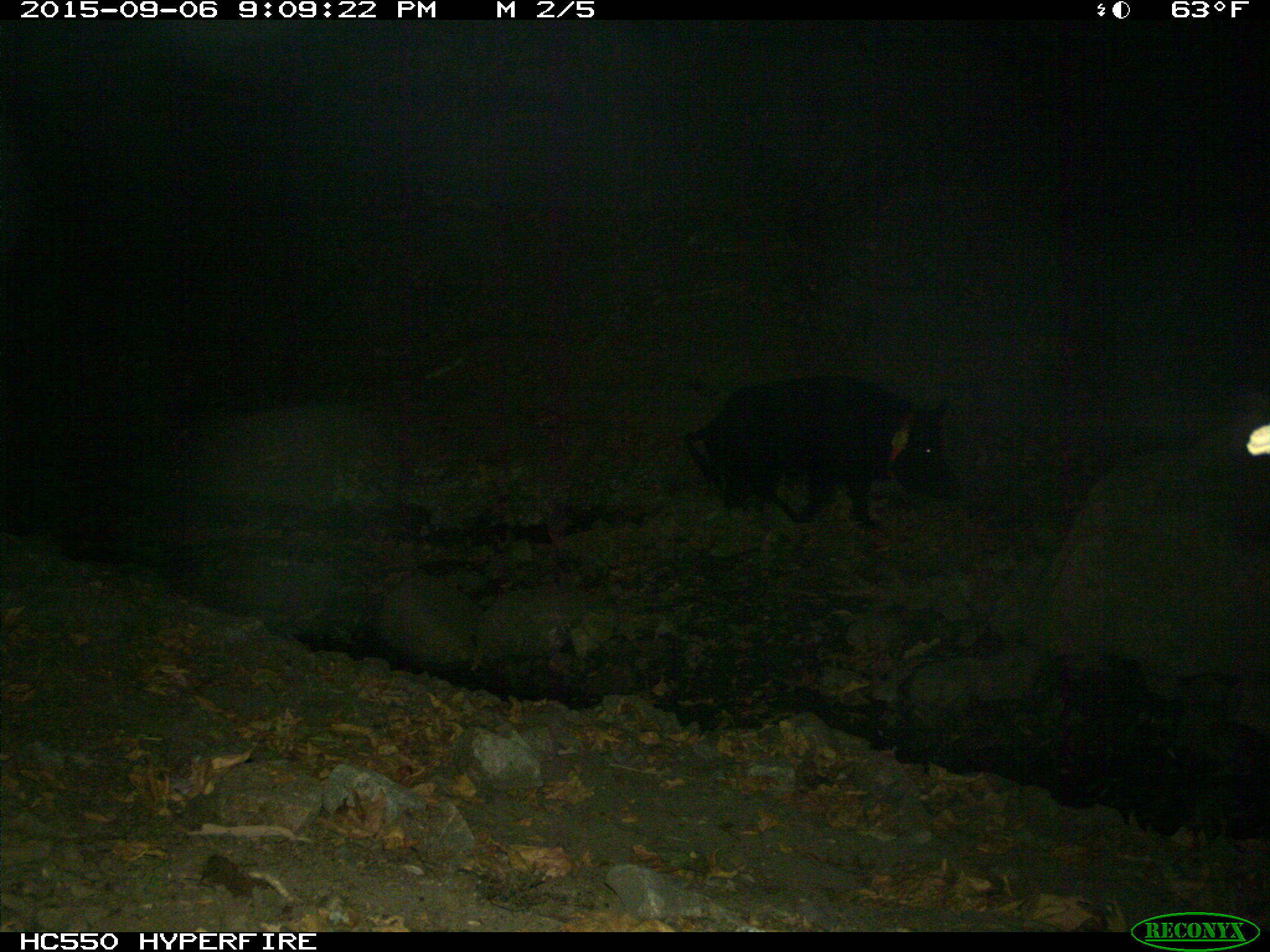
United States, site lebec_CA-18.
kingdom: Animalia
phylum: Chordata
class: Mammalia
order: Artiodactyla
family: Suidae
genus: Sus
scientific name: Sus scrofa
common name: wild boar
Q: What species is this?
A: Sus scrofa (wild boar).